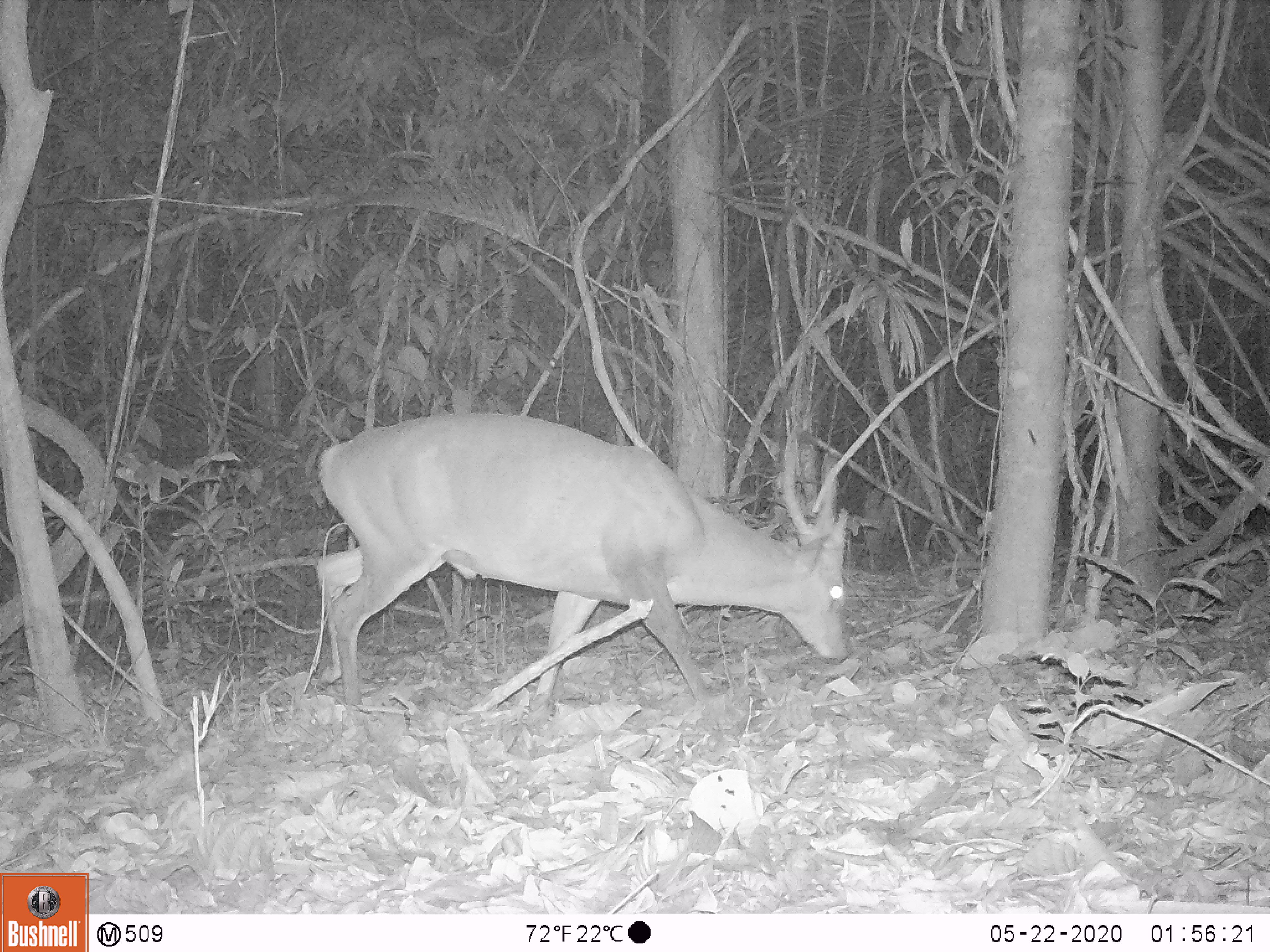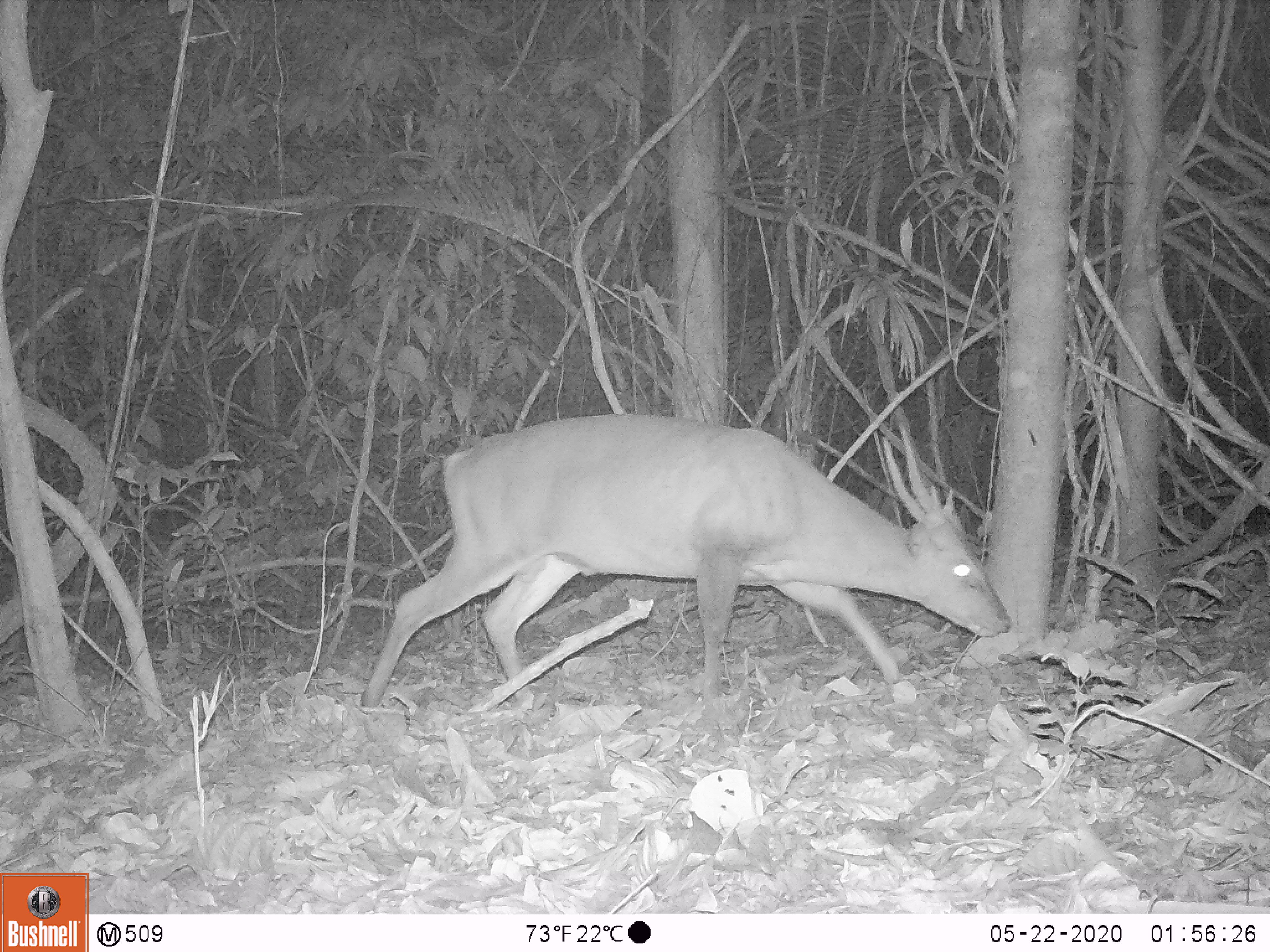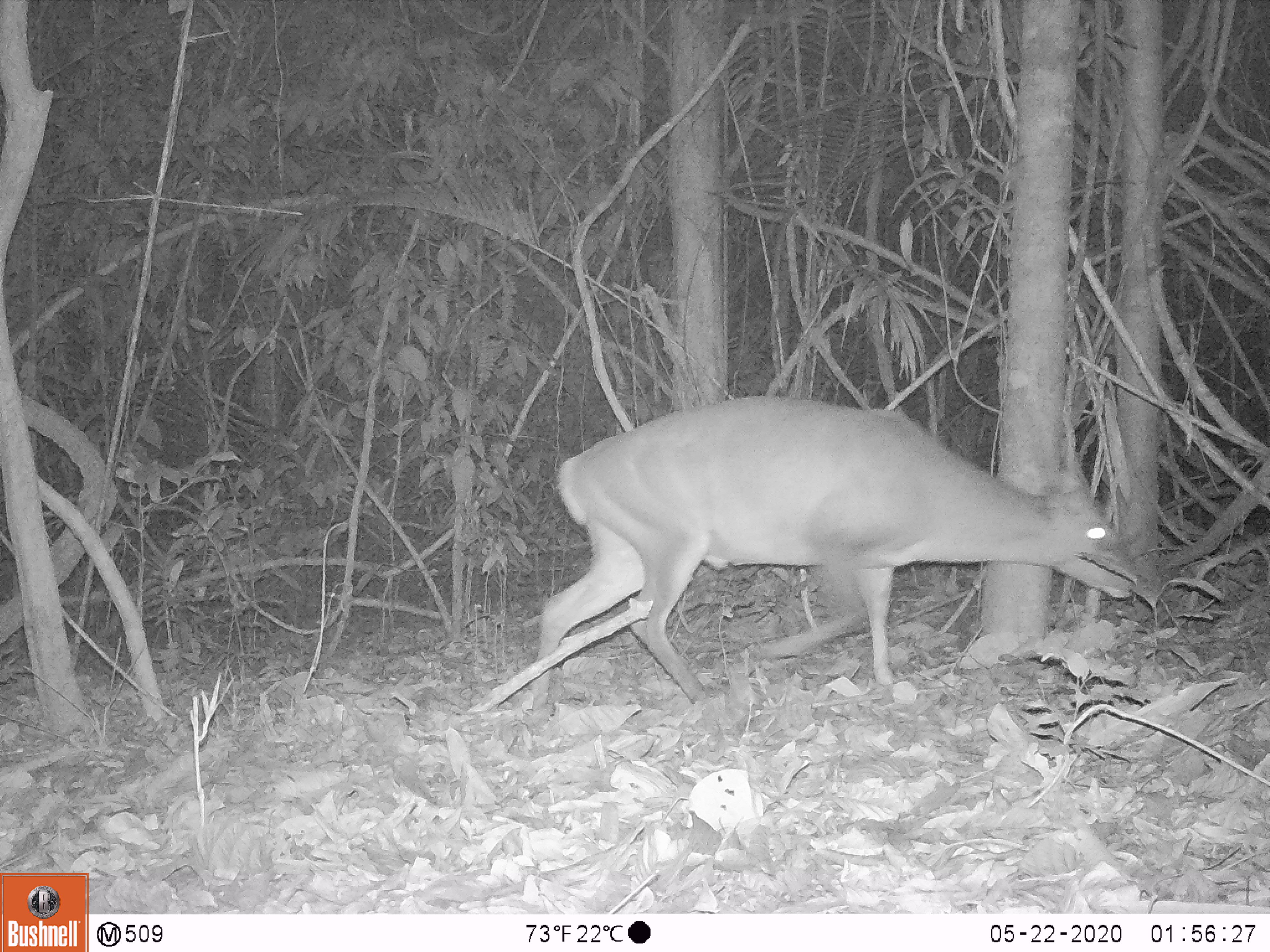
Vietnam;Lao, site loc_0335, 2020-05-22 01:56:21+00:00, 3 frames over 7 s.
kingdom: Animalia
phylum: Chordata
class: Mammalia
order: Artiodactyla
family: Cervidae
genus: Muntiacus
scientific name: Muntiacus vuquangensis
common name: large-antlered muntjac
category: large antlered muntjac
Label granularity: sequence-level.